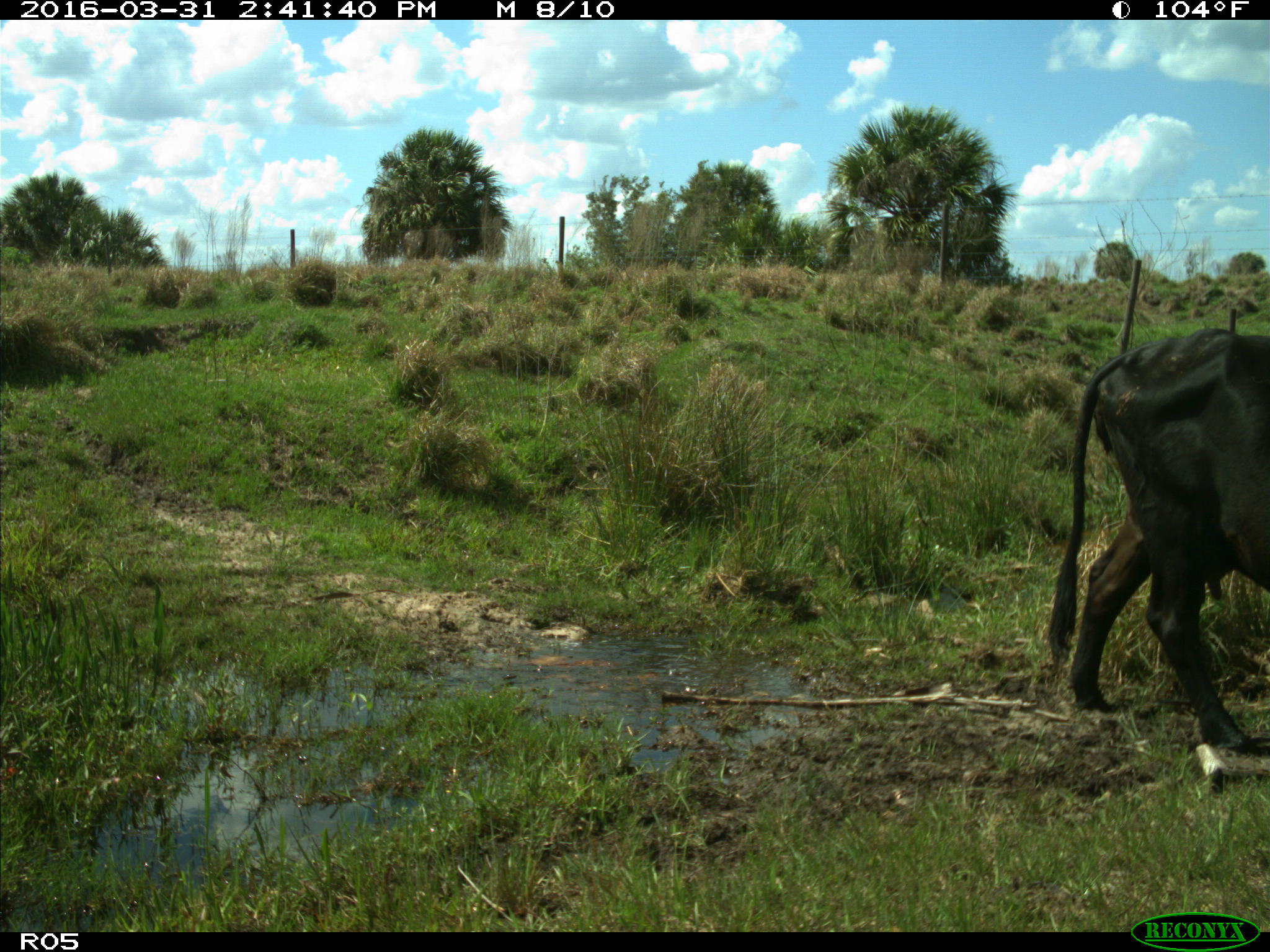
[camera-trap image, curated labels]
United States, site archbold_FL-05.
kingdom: Animalia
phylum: Chordata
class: Mammalia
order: Artiodactyla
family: Bovidae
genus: Bos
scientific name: Bos taurus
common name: domestic cow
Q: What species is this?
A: Bos taurus (domestic cow).